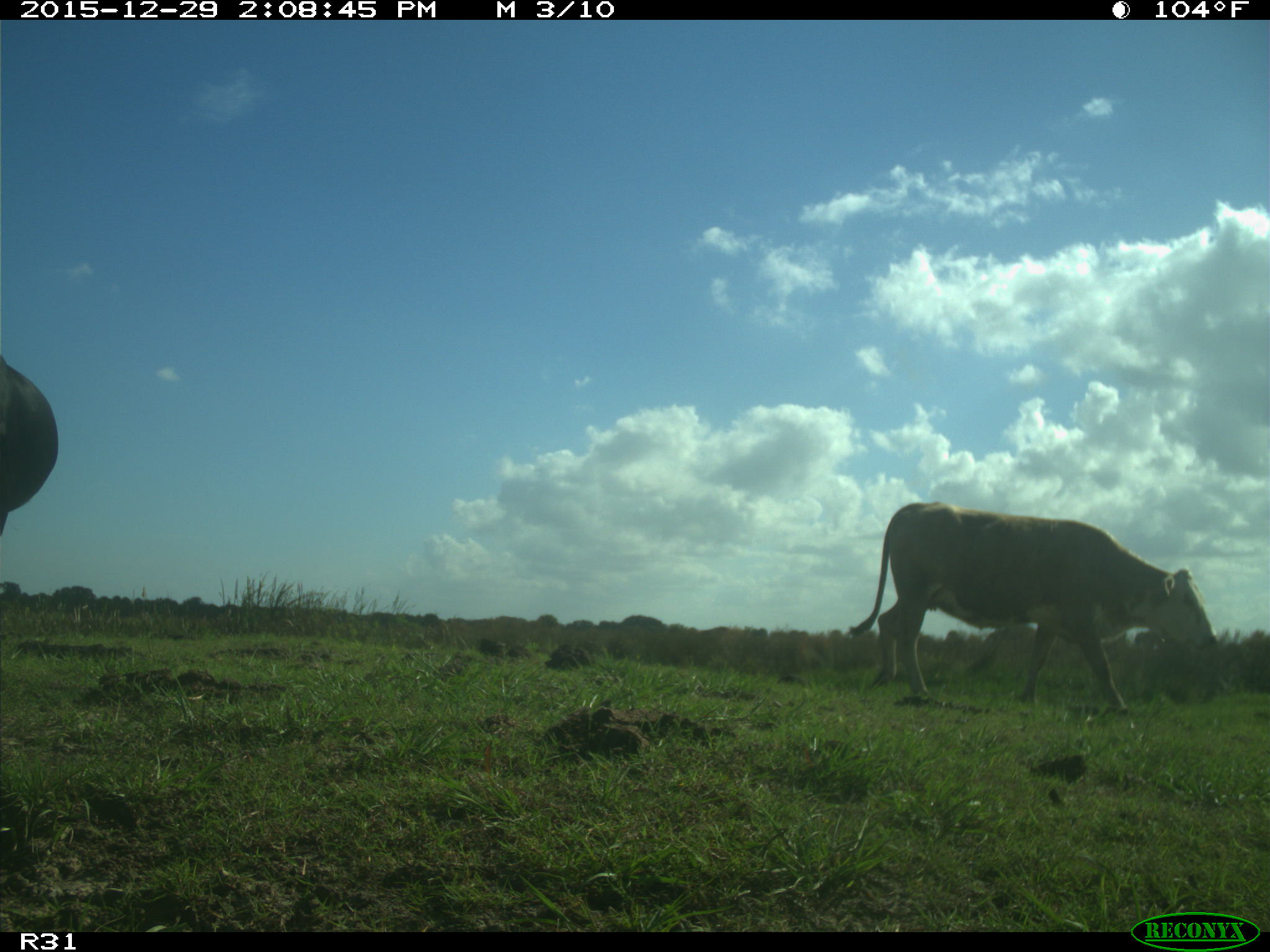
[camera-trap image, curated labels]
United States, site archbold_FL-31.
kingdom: Animalia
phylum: Chordata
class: Mammalia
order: Artiodactyla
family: Bovidae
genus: Bos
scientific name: Bos taurus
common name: domestic cow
Bos taurus (domestic cow).